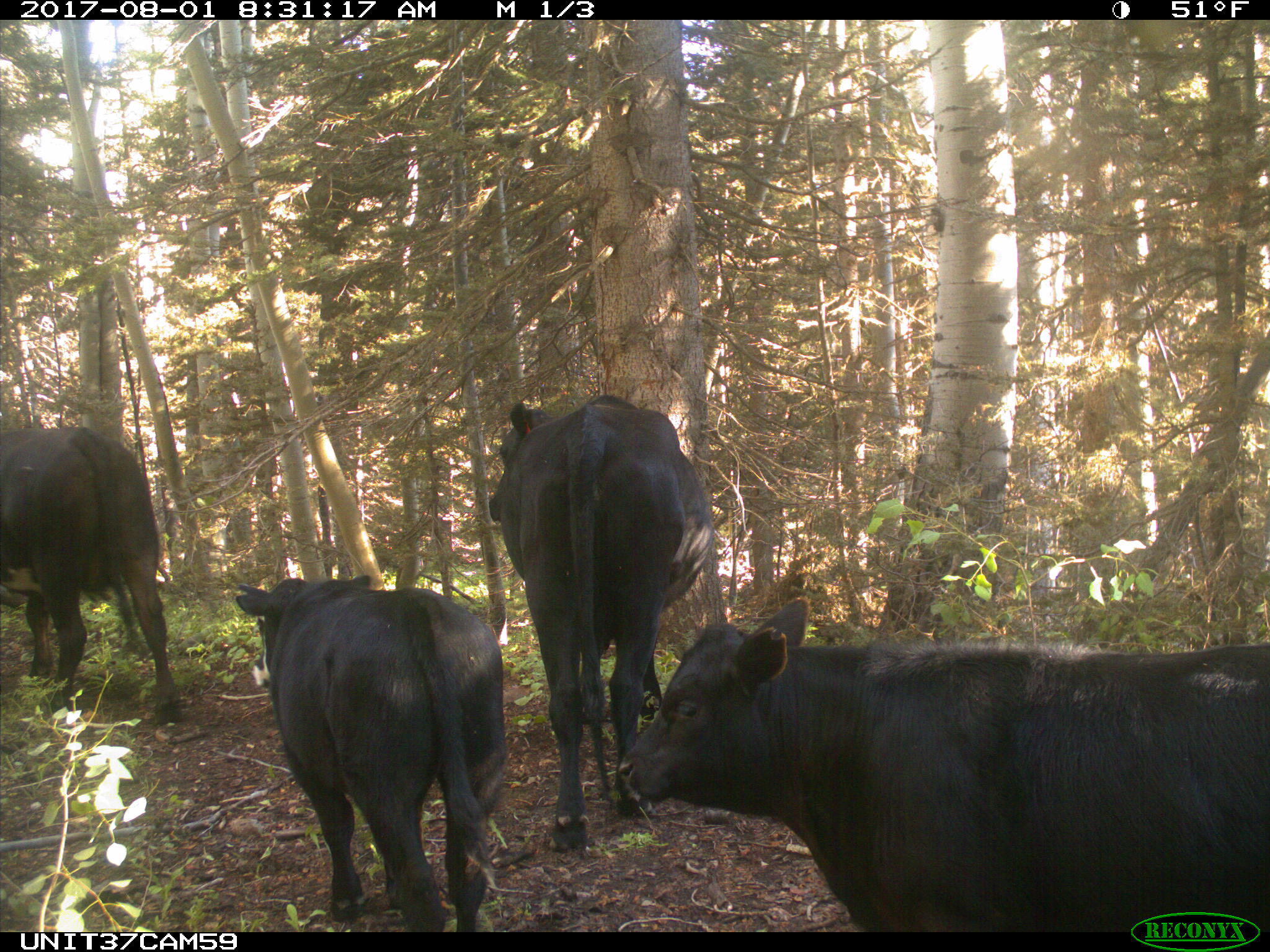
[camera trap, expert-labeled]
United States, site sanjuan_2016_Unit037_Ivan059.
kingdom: Animalia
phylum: Chordata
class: Mammalia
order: Artiodactyla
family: Bovidae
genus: Bos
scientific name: Bos taurus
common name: domestic cow